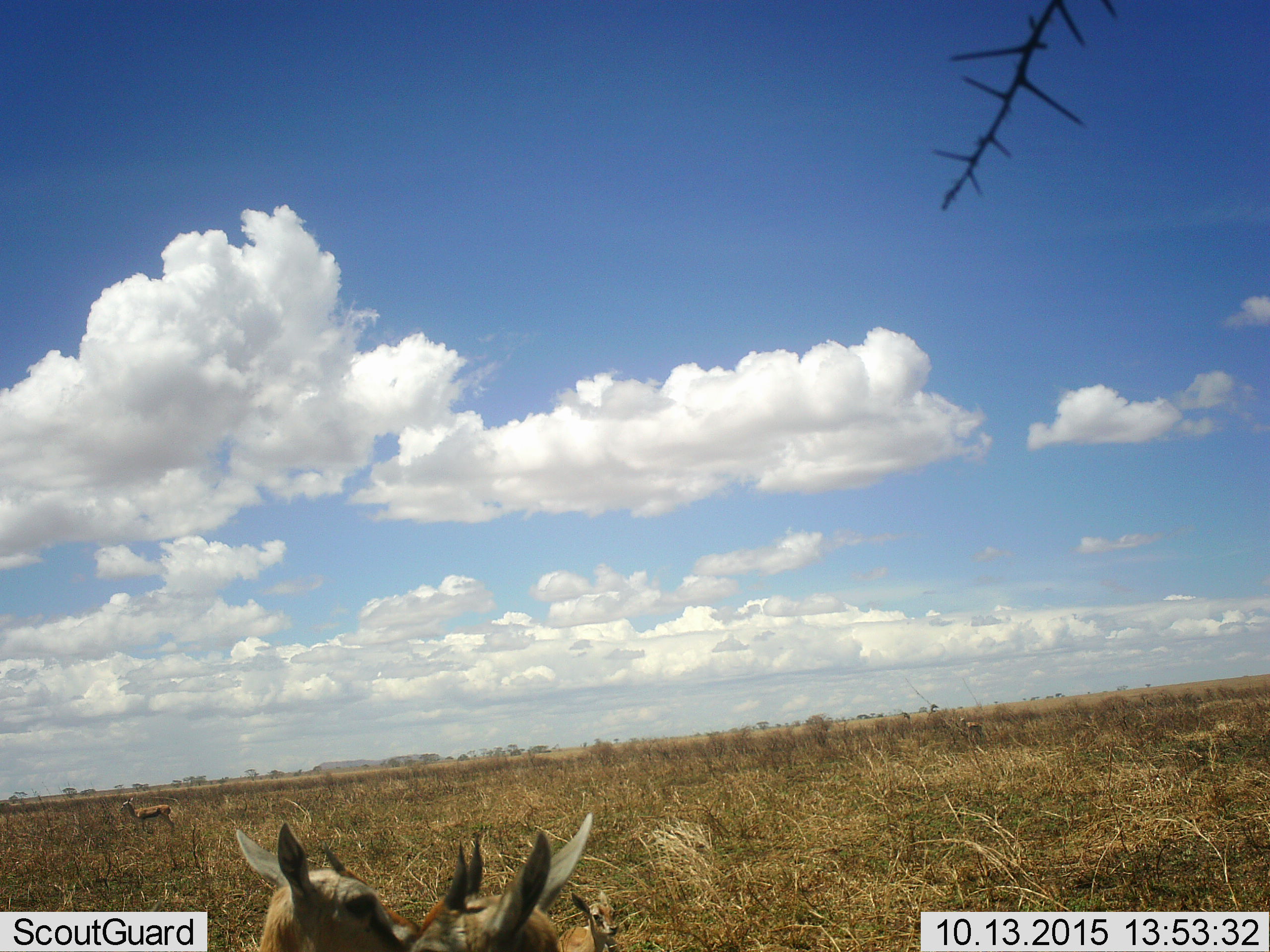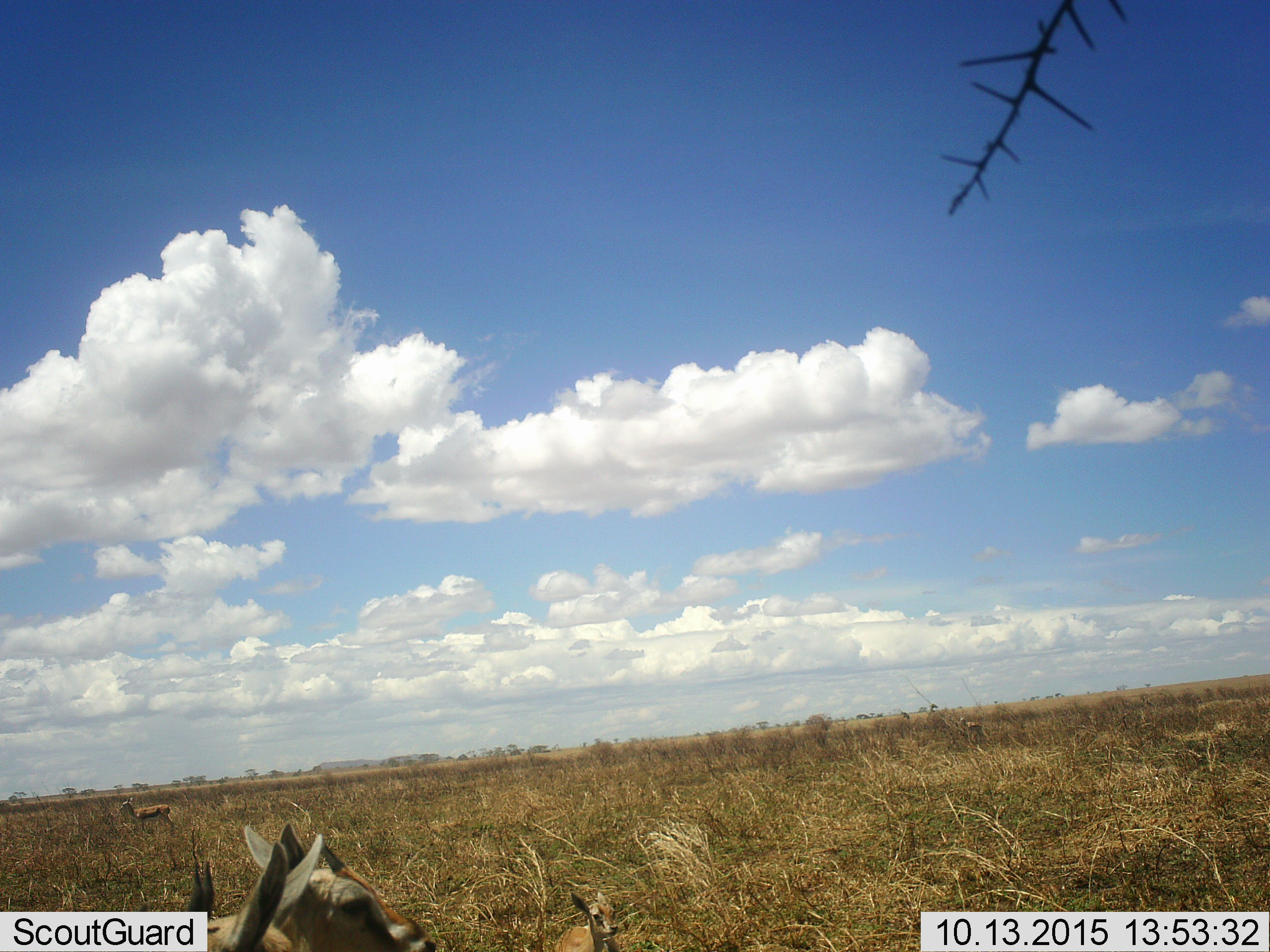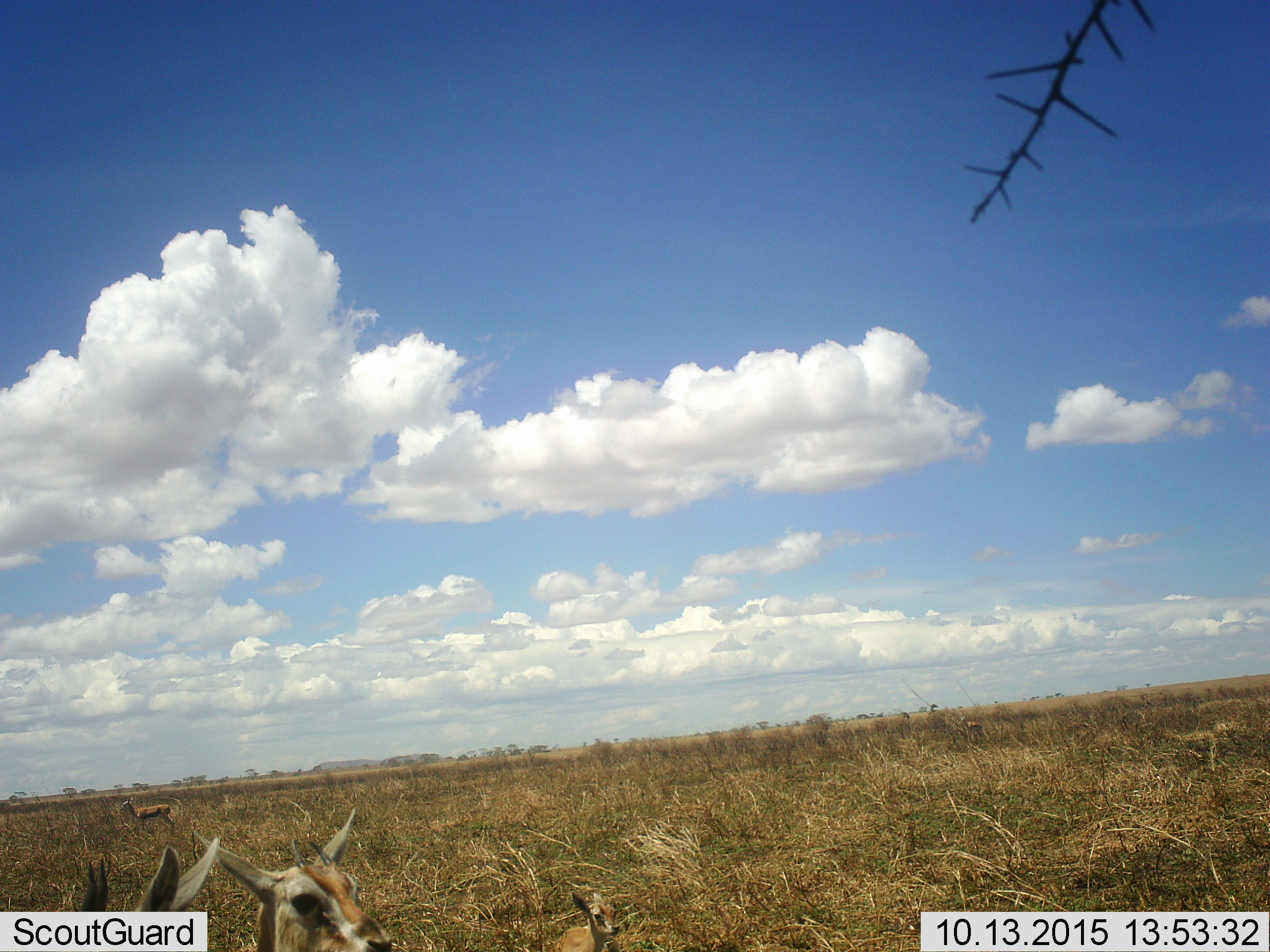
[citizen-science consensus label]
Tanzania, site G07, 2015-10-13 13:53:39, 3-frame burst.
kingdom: Animalia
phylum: Chordata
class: Mammalia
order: Artiodactyla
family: Bovidae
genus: Eudorcas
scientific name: Eudorcas thomsonii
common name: thomson's gazelle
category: gazellethomsons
Gazellethomsons (thomson's gazelle) (Eudorcas thomsonii), count 5. Behavior (volunteer vote fractions): standing 90%, resting 70%, moving 40%, interacting 0%. Young present (vote fraction): 60%. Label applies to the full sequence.